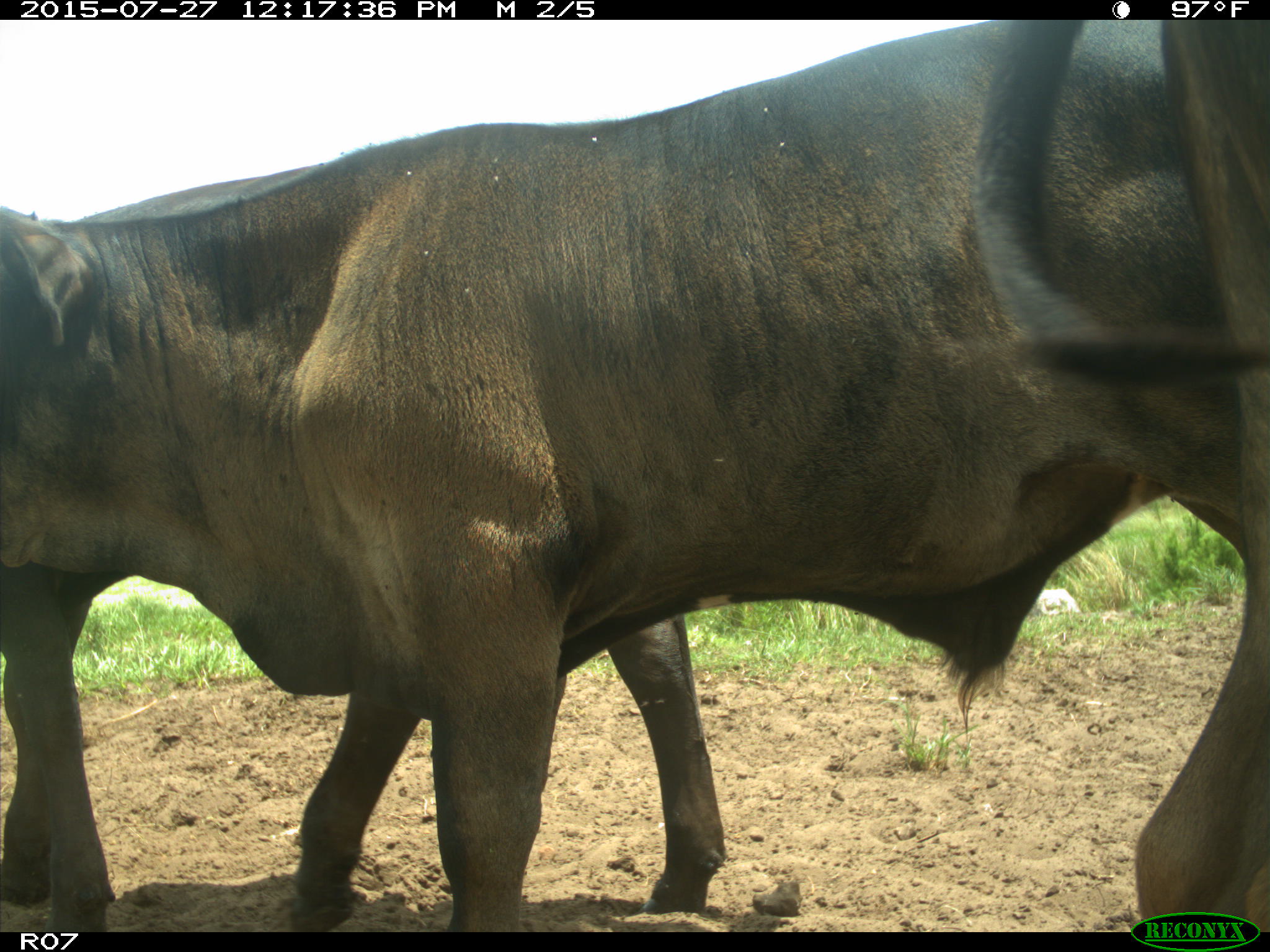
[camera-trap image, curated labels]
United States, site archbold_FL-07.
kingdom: Animalia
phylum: Chordata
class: Mammalia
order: Artiodactyla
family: Bovidae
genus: Bos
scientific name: Bos taurus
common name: domestic cow